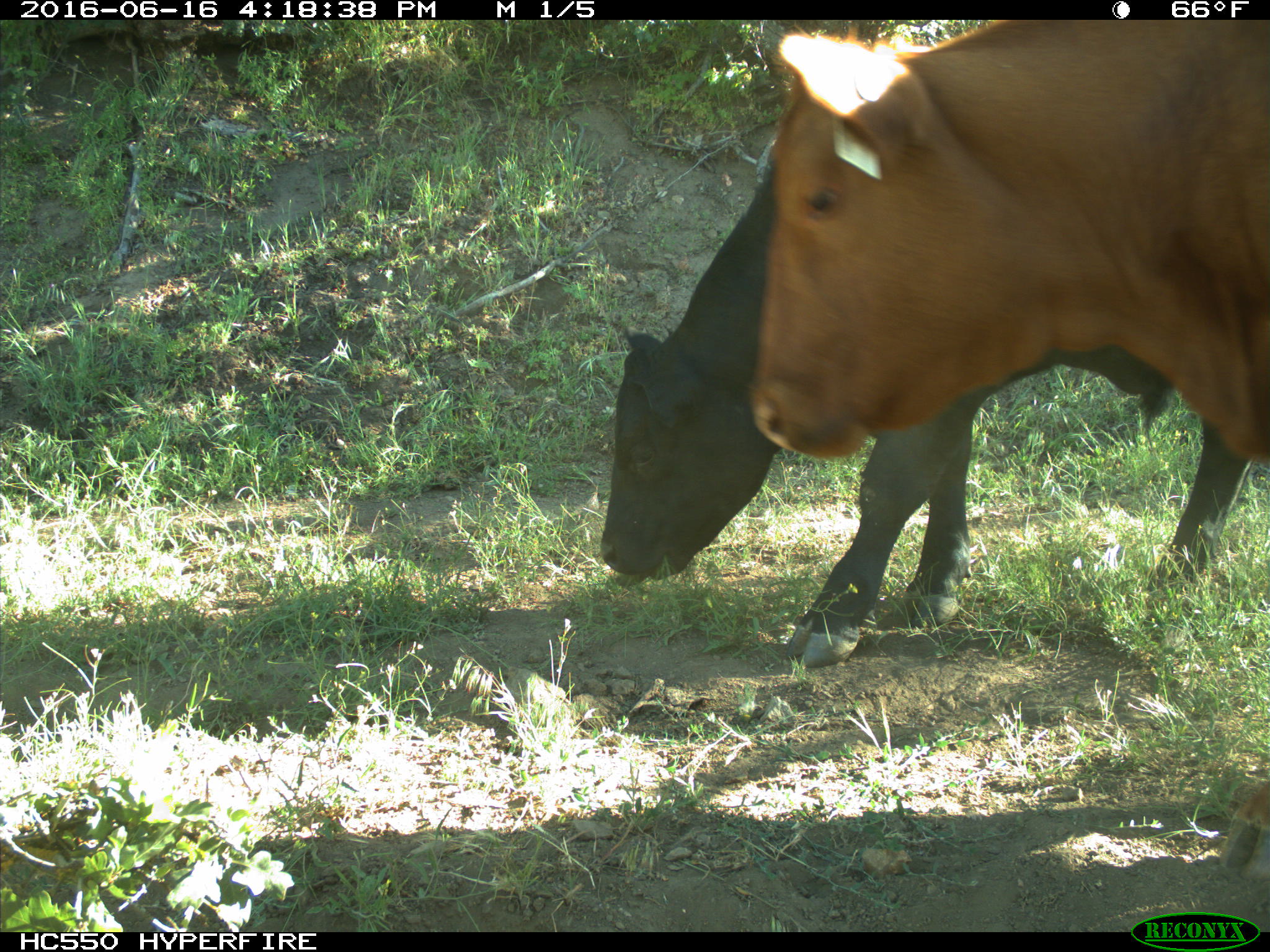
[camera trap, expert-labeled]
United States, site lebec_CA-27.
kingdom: Animalia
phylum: Chordata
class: Mammalia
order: Artiodactyla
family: Bovidae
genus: Bos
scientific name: Bos taurus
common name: domestic cow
Bos taurus (domestic cow).